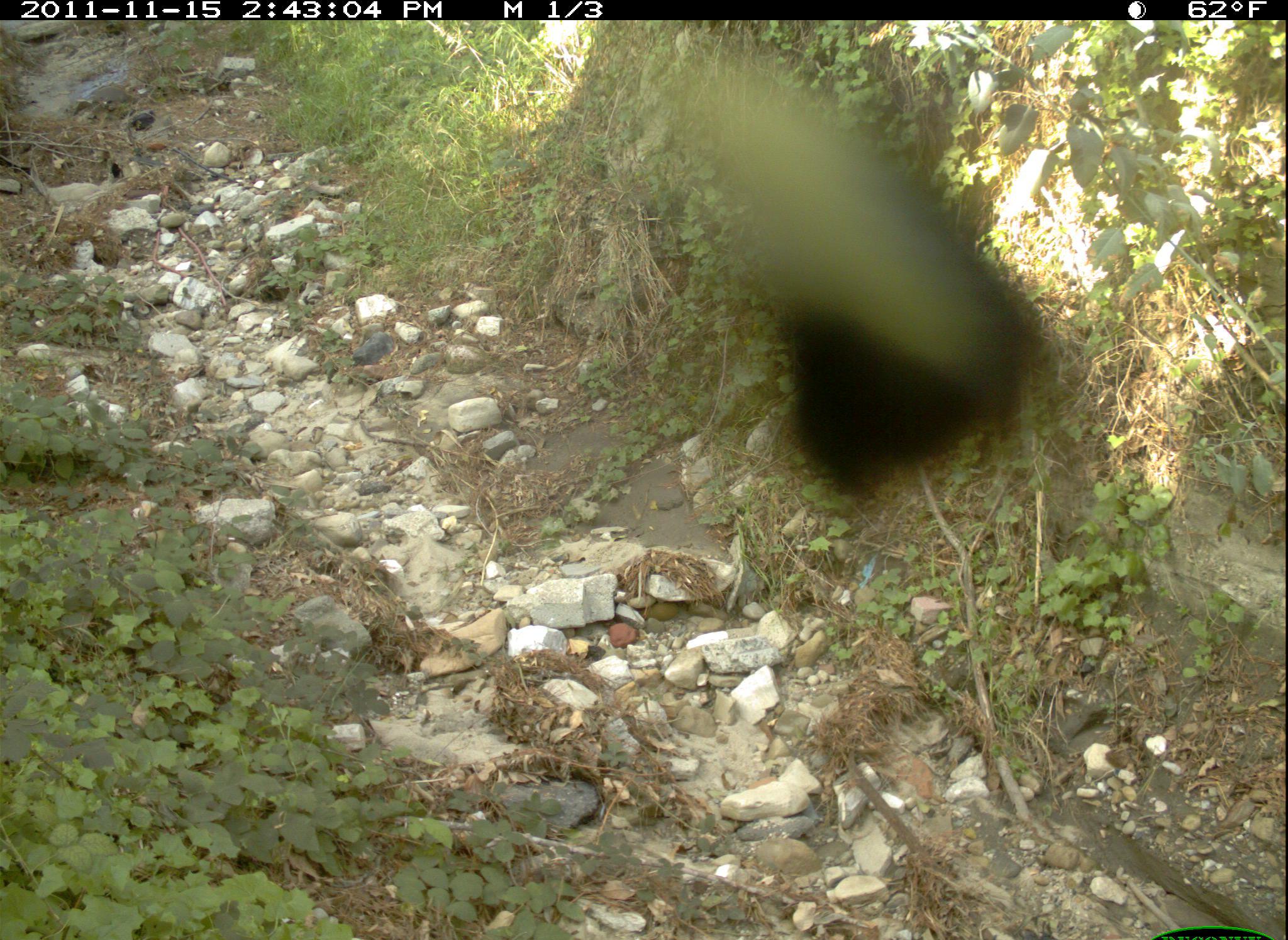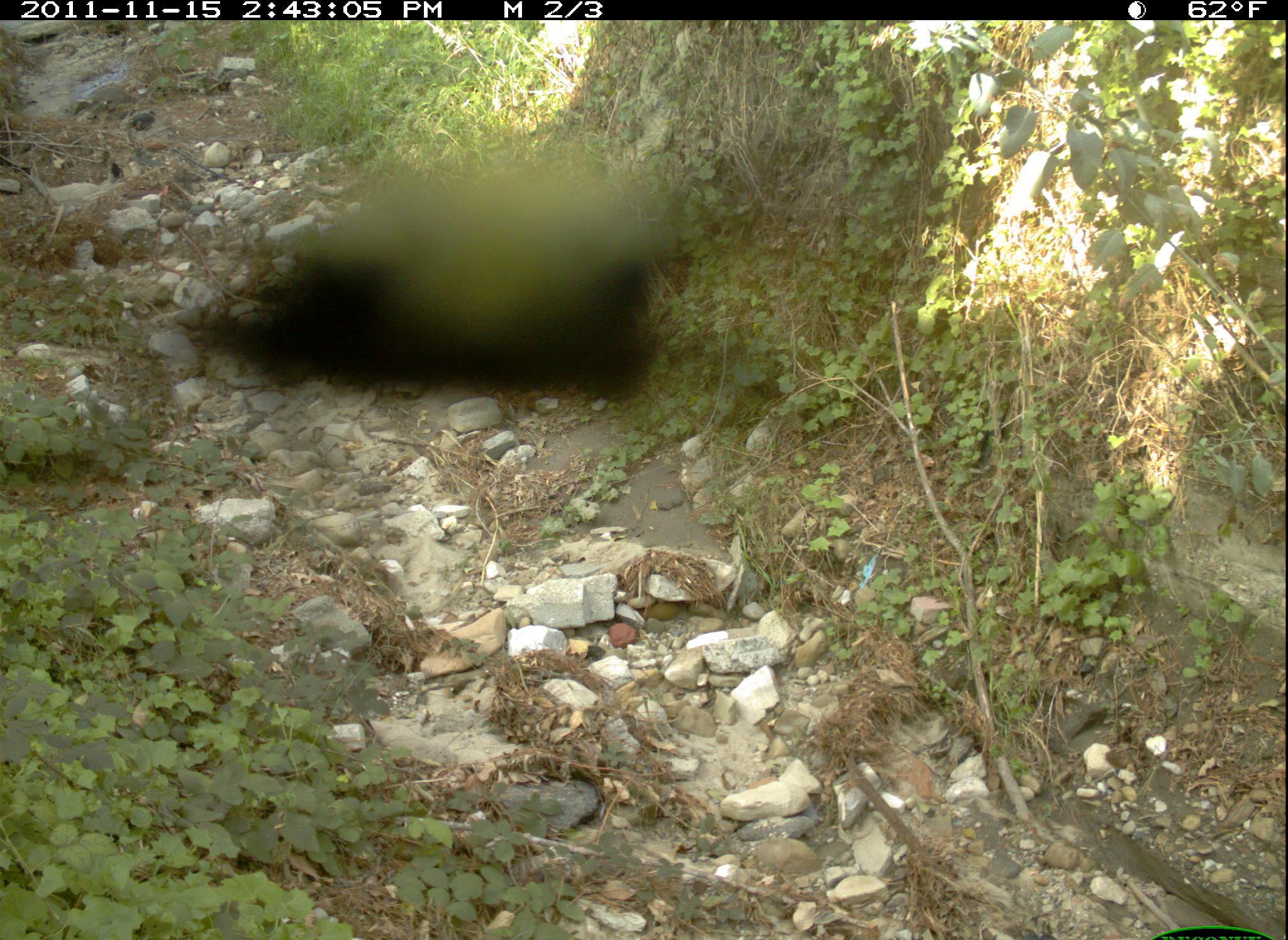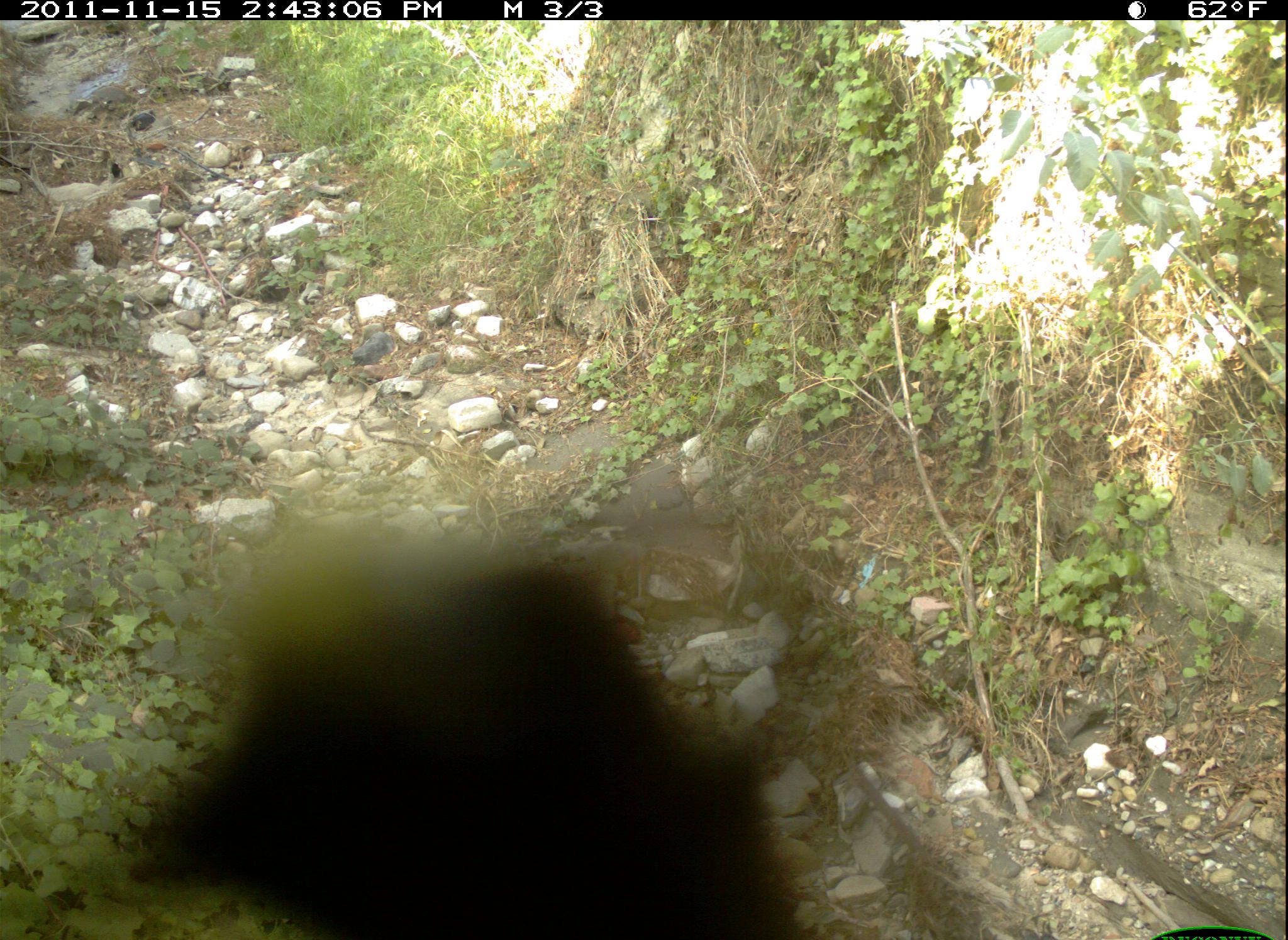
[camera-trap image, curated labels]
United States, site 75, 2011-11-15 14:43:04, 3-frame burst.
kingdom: Animalia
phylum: Chordata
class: Aves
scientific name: Aves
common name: bird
Bird (Aves).